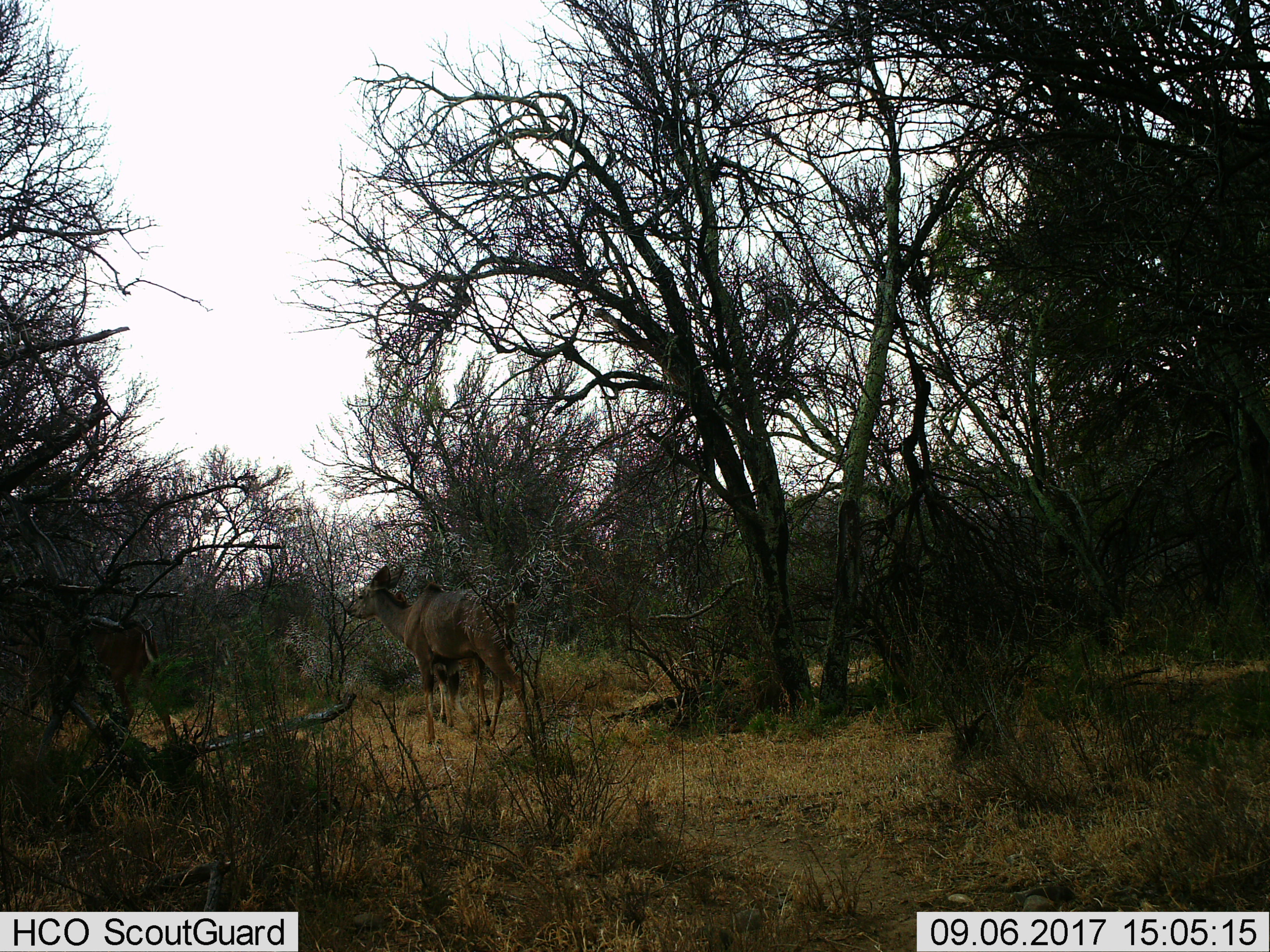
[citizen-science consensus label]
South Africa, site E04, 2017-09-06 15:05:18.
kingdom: Animalia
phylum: Chordata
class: Mammalia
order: Artiodactyla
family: Bovidae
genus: Tragelaphus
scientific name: Tragelaphus strepsiceros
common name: greater kudu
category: kudu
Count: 2.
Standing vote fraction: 50%.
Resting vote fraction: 0%.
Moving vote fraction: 50%.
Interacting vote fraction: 12%.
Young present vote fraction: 25%.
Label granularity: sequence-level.